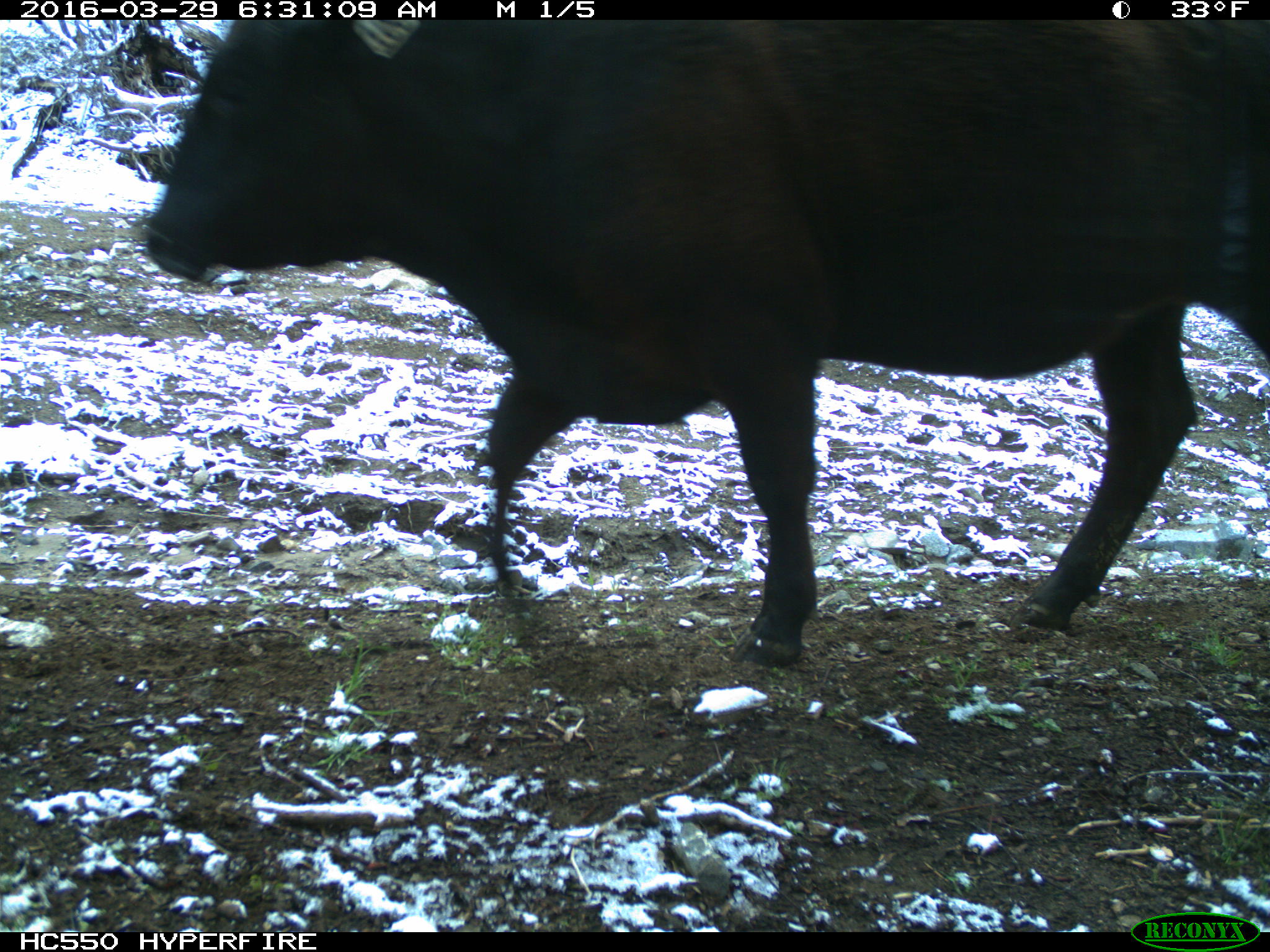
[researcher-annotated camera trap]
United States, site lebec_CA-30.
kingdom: Animalia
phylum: Chordata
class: Mammalia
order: Artiodactyla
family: Bovidae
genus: Bos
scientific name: Bos taurus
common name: domestic cow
Bos taurus (domestic cow).